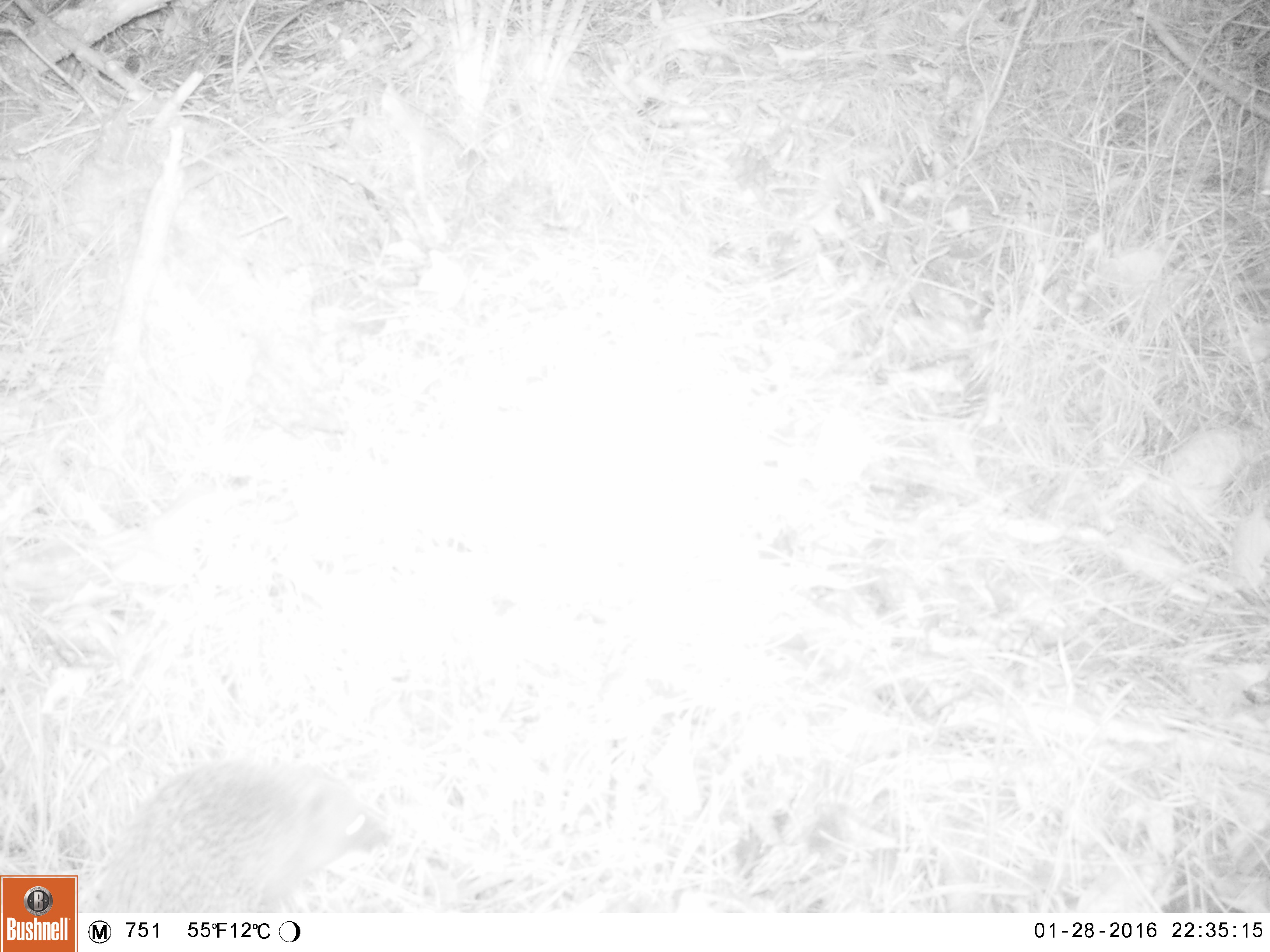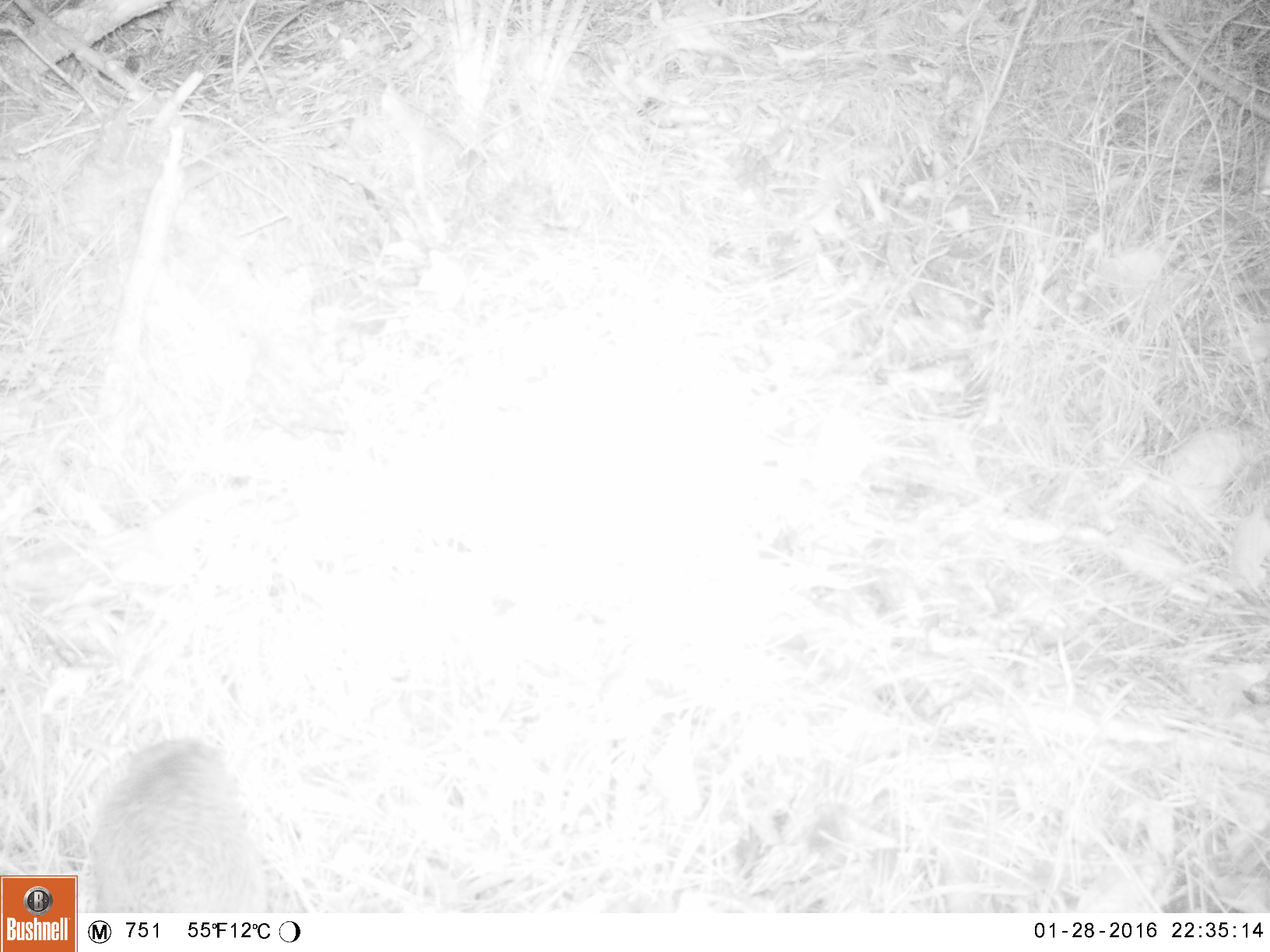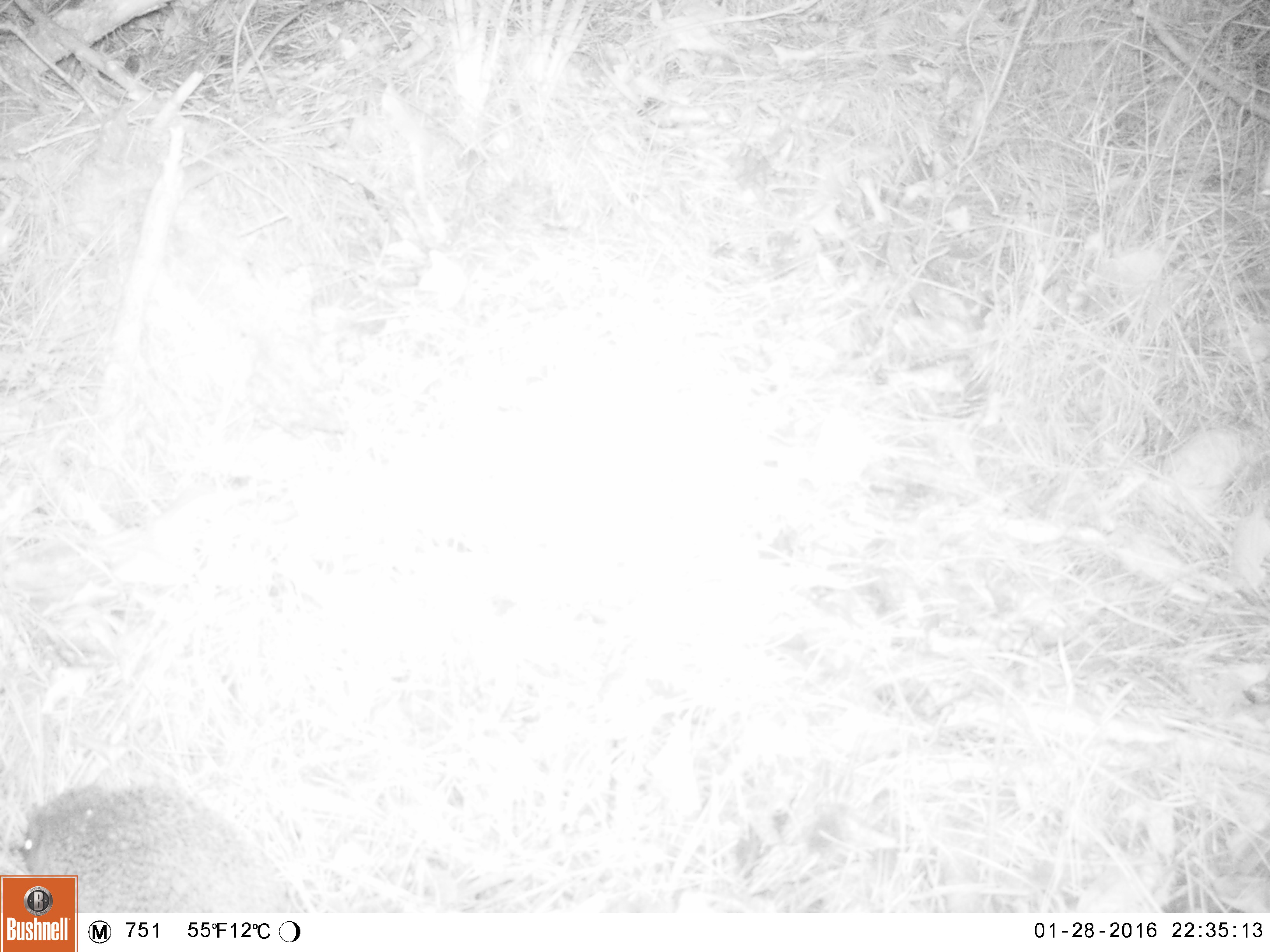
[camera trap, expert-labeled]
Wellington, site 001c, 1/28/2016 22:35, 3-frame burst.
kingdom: Animalia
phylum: Chordata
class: Mammalia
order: Eulipotyphla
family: Erinaceidae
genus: Erinaceus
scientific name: Erinaceus europaeus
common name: hedgehog